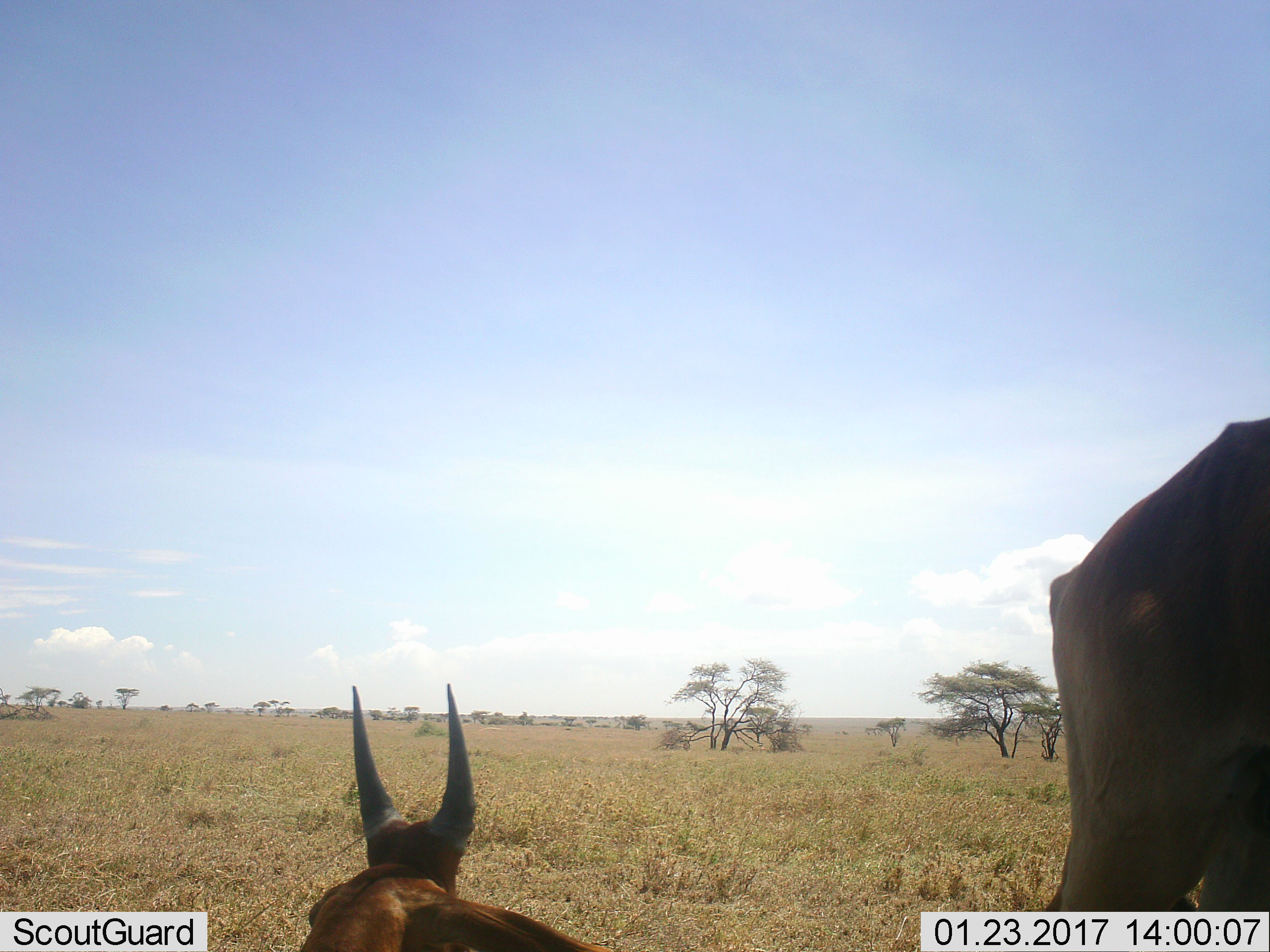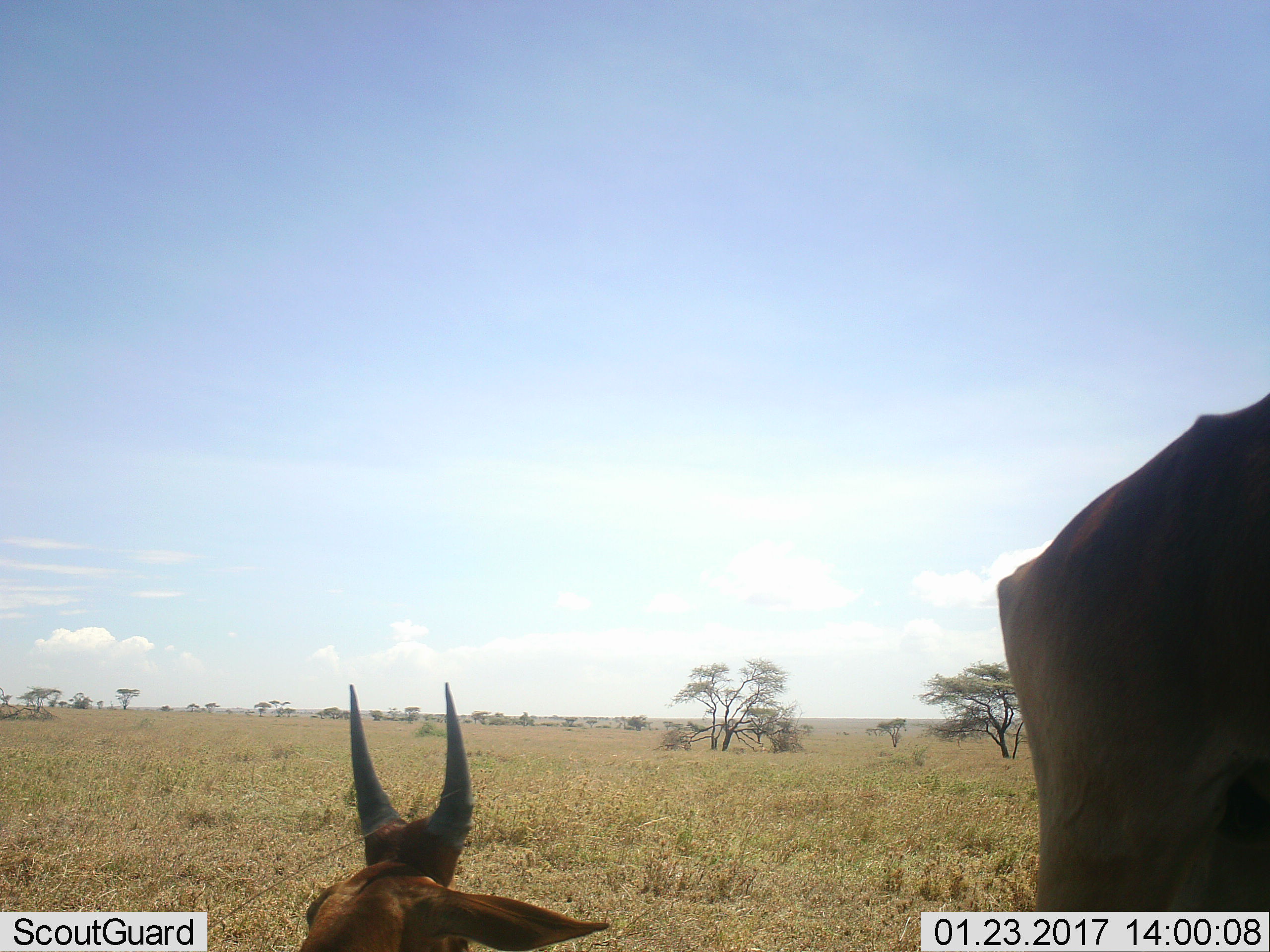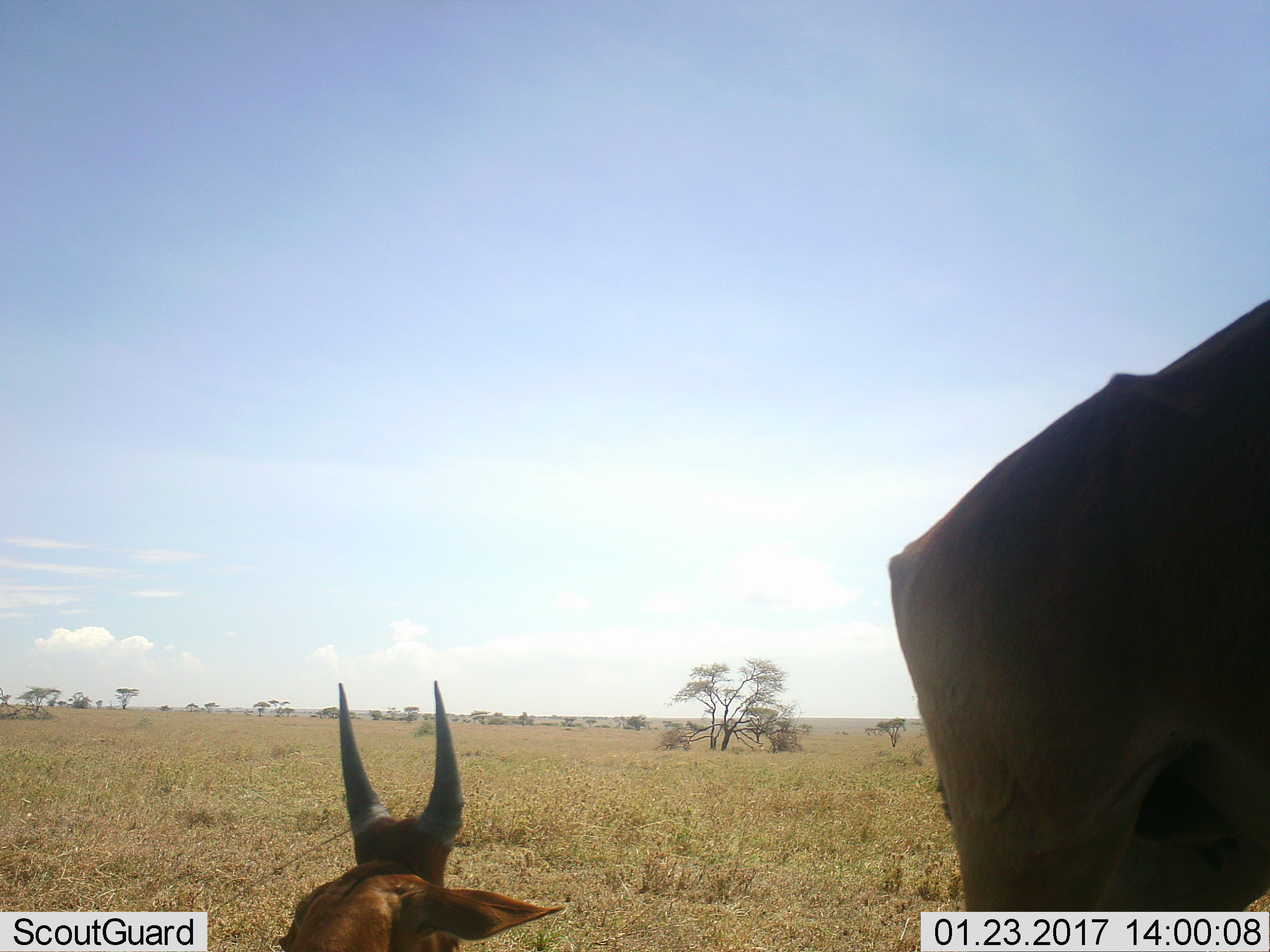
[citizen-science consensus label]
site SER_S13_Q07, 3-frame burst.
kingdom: Animalia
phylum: Chordata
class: Mammalia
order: Artiodactyla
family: Bovidae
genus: Alcelaphus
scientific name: Alcelaphus buselaphus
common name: hartebeest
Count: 2.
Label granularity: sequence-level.